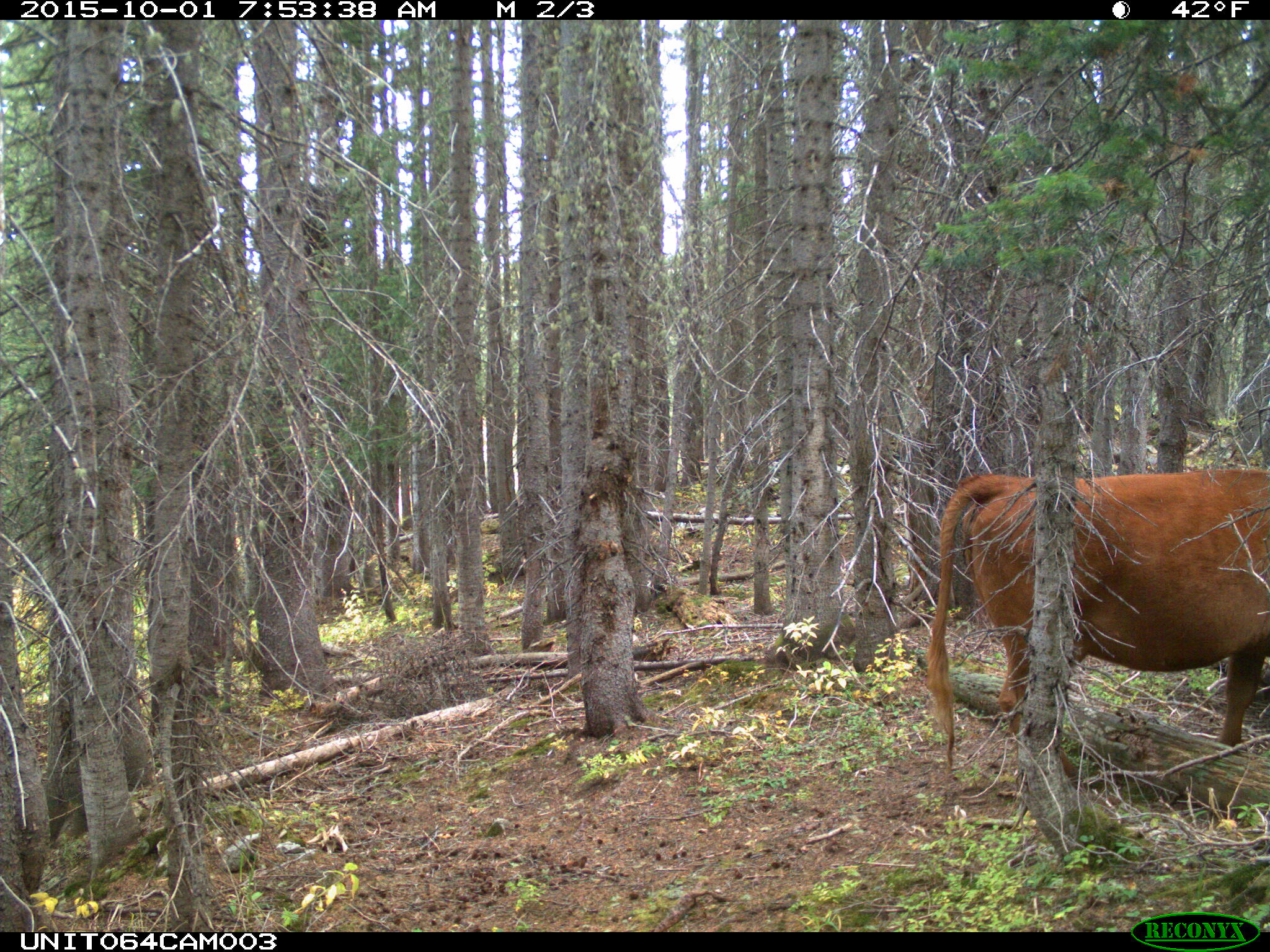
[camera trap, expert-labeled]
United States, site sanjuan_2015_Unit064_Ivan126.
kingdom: Animalia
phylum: Chordata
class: Mammalia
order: Artiodactyla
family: Bovidae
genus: Bos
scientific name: Bos taurus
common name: domestic cow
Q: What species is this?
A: Bos taurus (domestic cow).